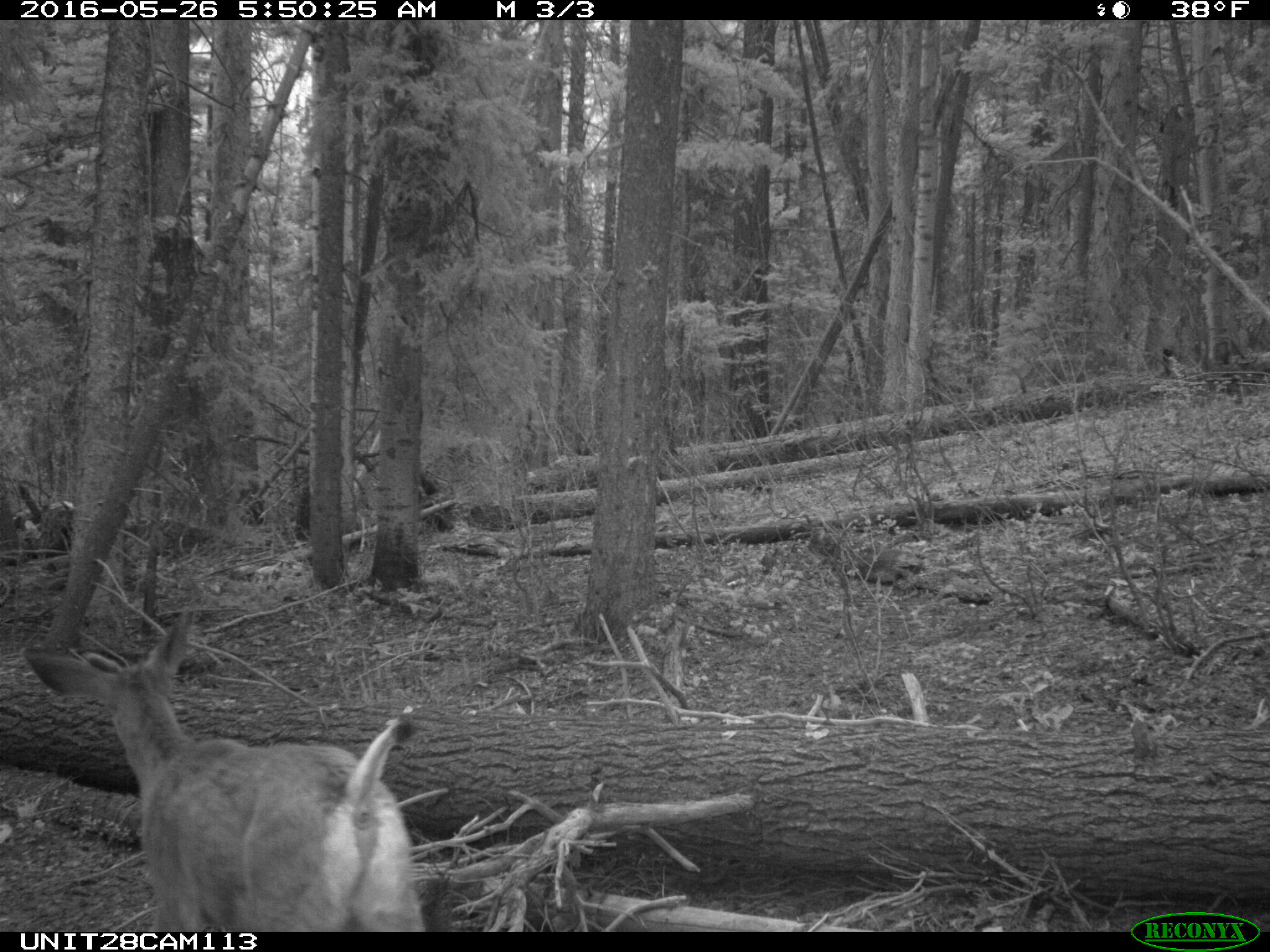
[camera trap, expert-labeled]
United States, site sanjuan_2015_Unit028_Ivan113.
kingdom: Animalia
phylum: Chordata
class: Mammalia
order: Artiodactyla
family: Cervidae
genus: Odocoileus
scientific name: Odocoileus hemionus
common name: mule deer